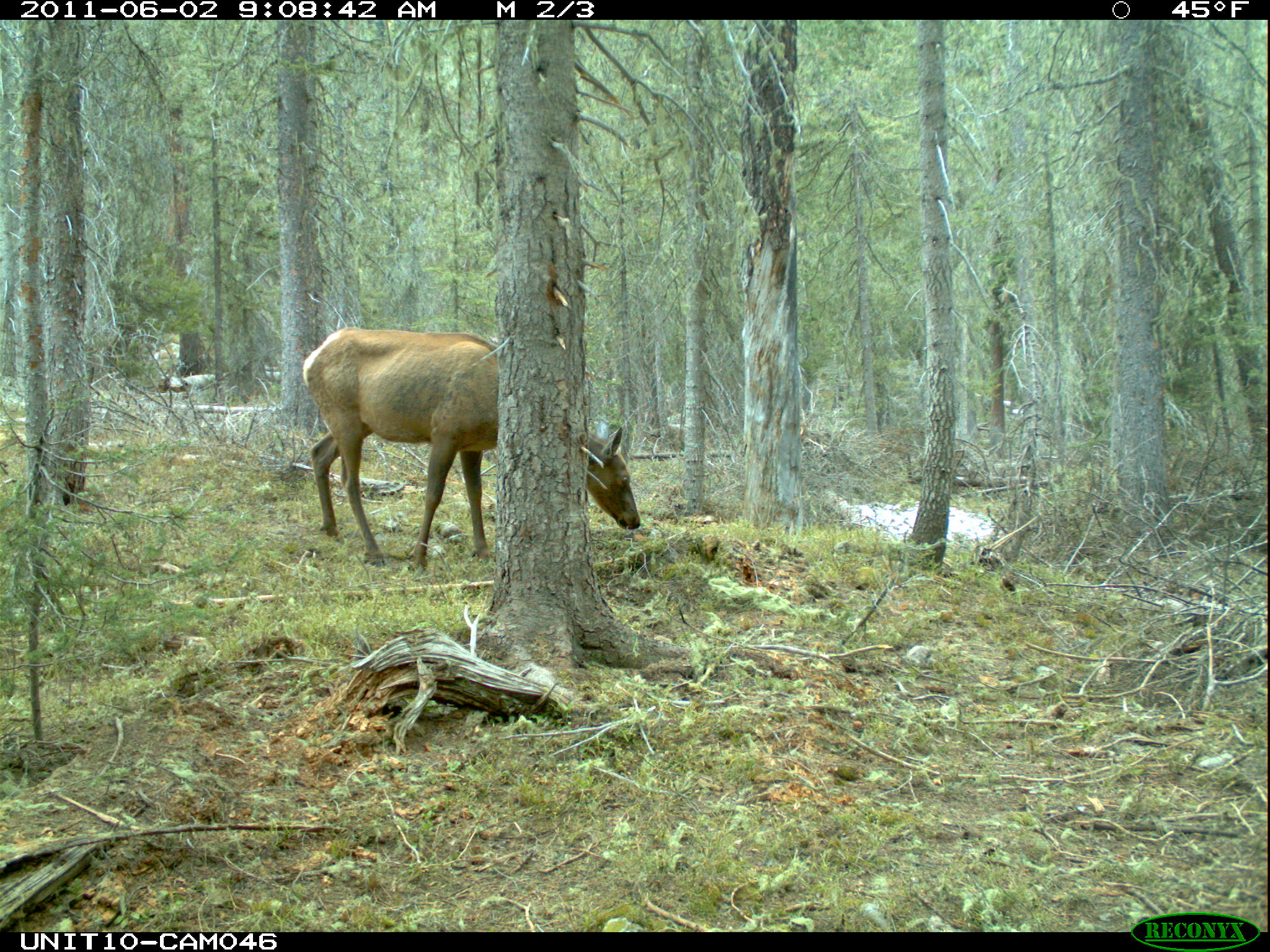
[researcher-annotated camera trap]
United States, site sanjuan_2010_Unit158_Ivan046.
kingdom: Animalia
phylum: Chordata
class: Mammalia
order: Artiodactyla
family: Cervidae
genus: Cervus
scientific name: Cervus elaphus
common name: red deer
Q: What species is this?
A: Cervus elaphus (red deer).